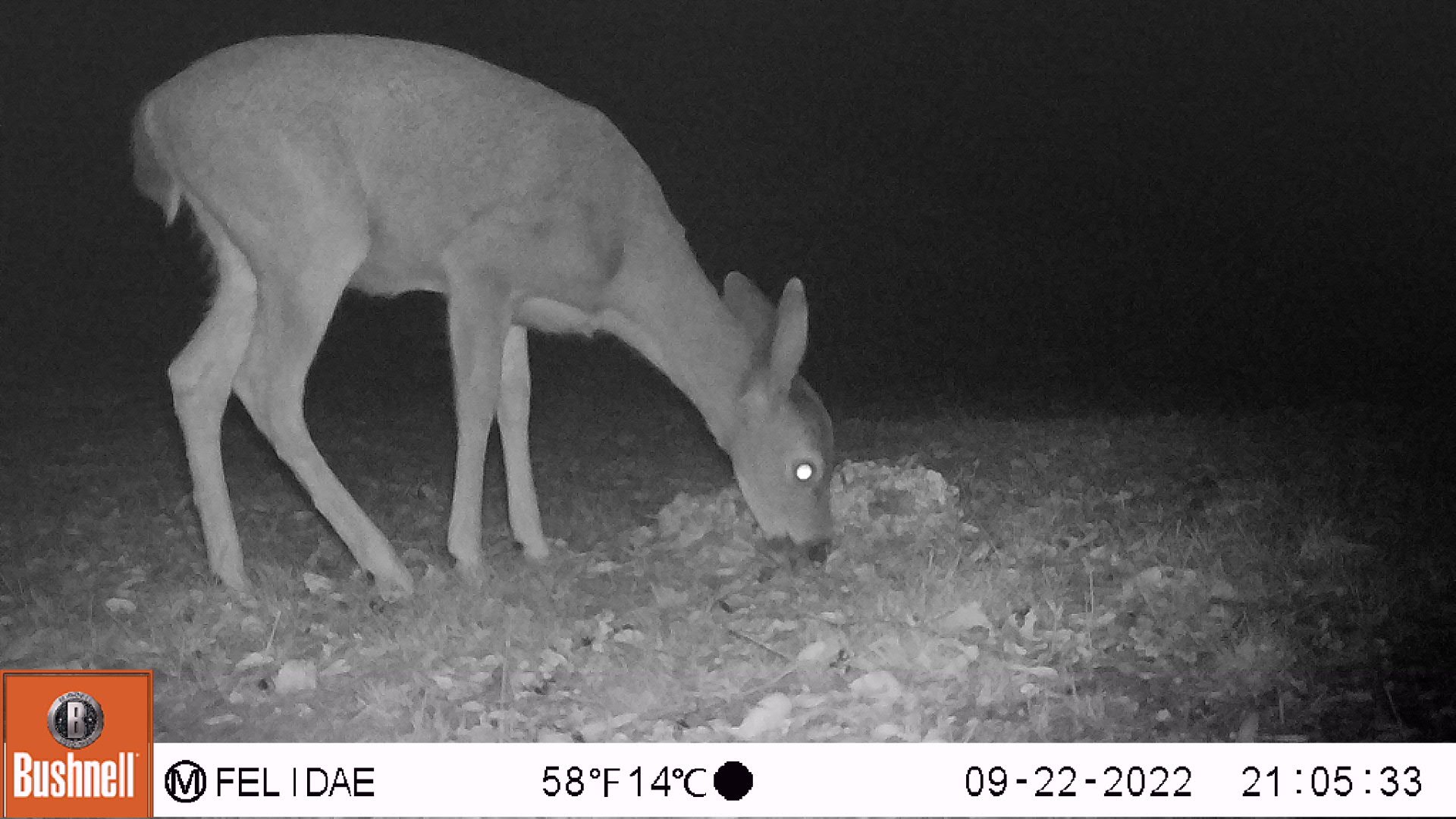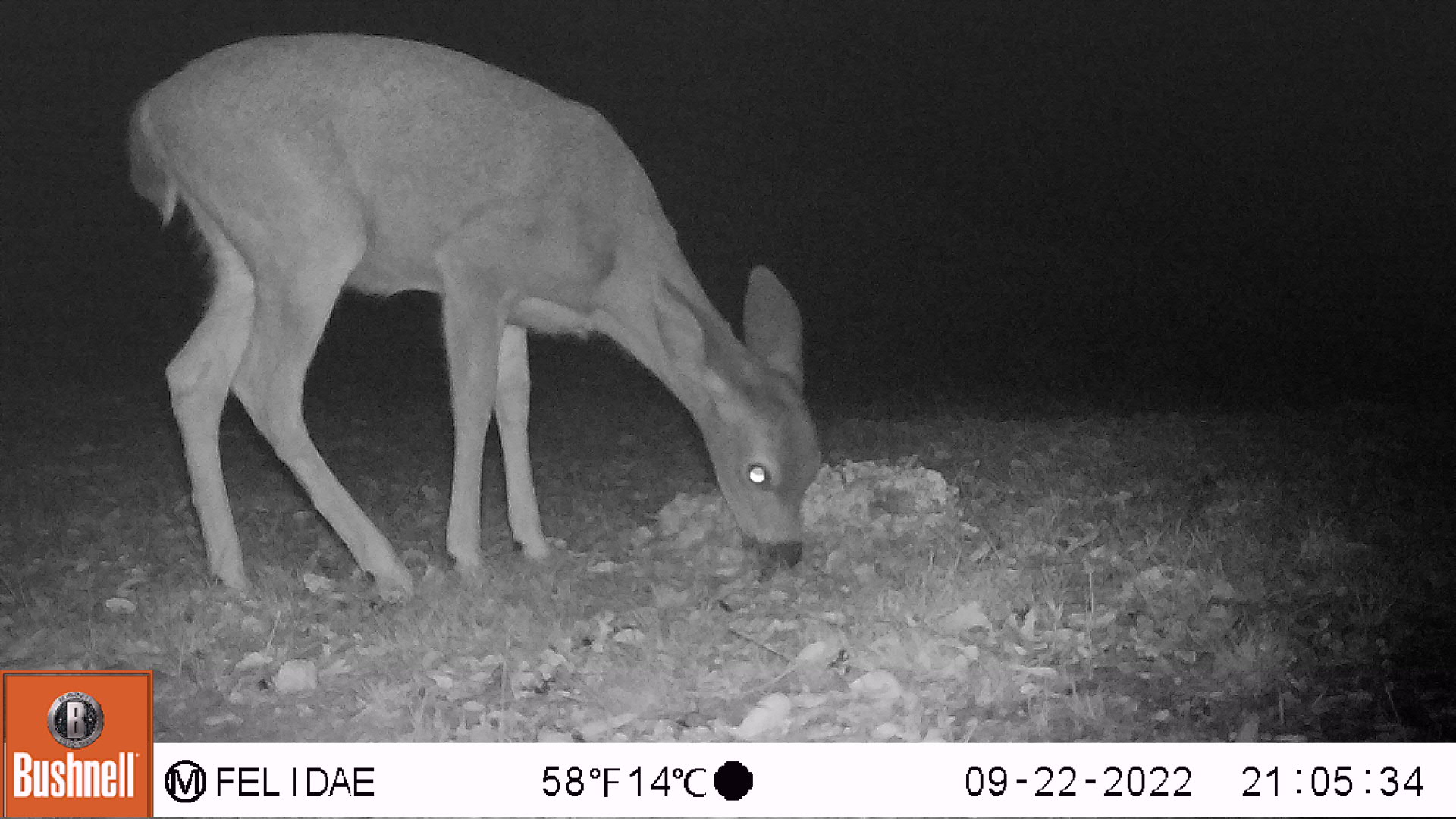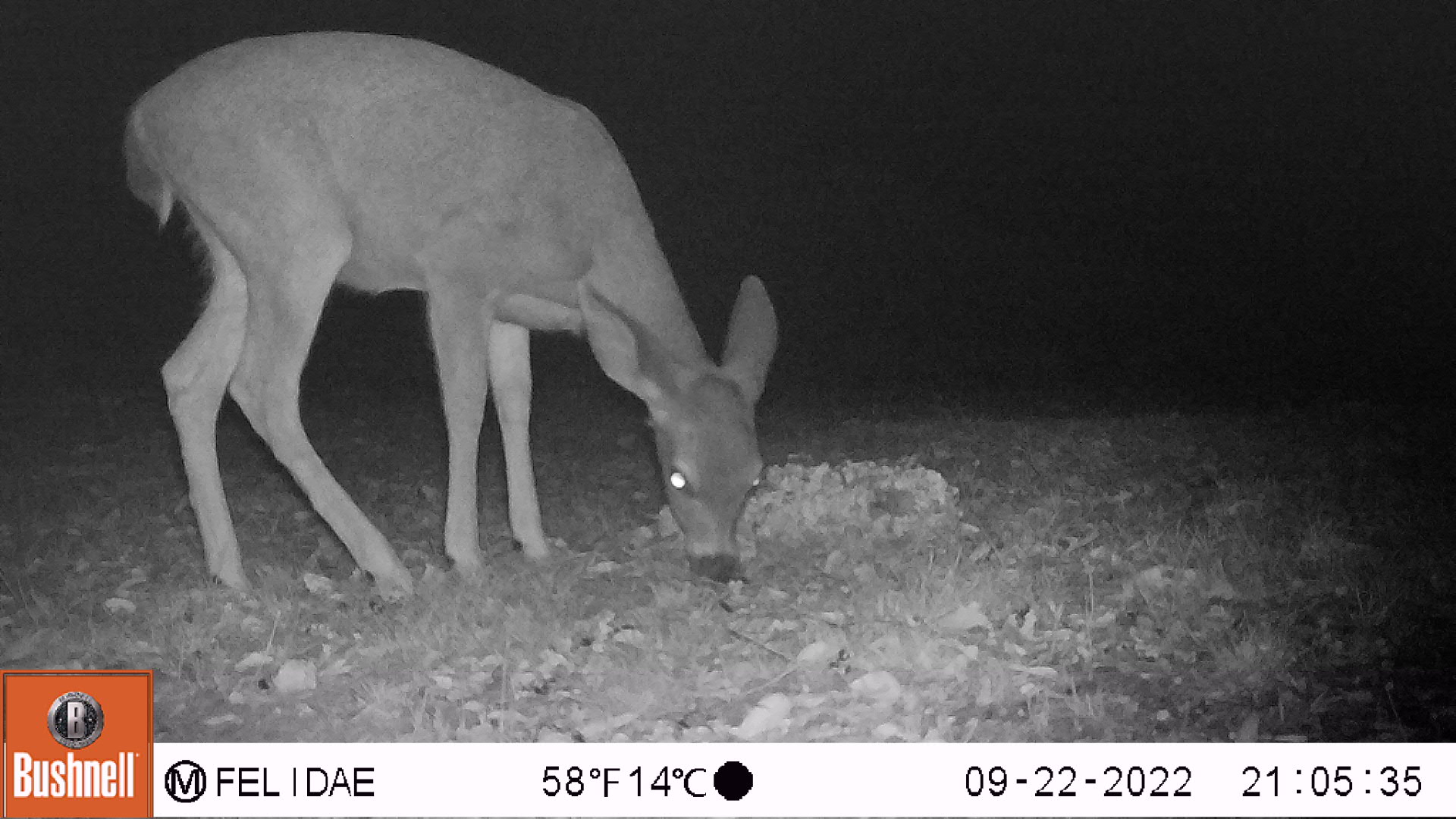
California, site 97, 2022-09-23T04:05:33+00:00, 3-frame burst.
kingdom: Animalia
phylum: Chordata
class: Mammalia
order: Artiodactyla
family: Cervidae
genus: Odocoileus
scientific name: Odocoileus hemionus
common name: mule deer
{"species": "mule deer (Odocoileus hemionus)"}